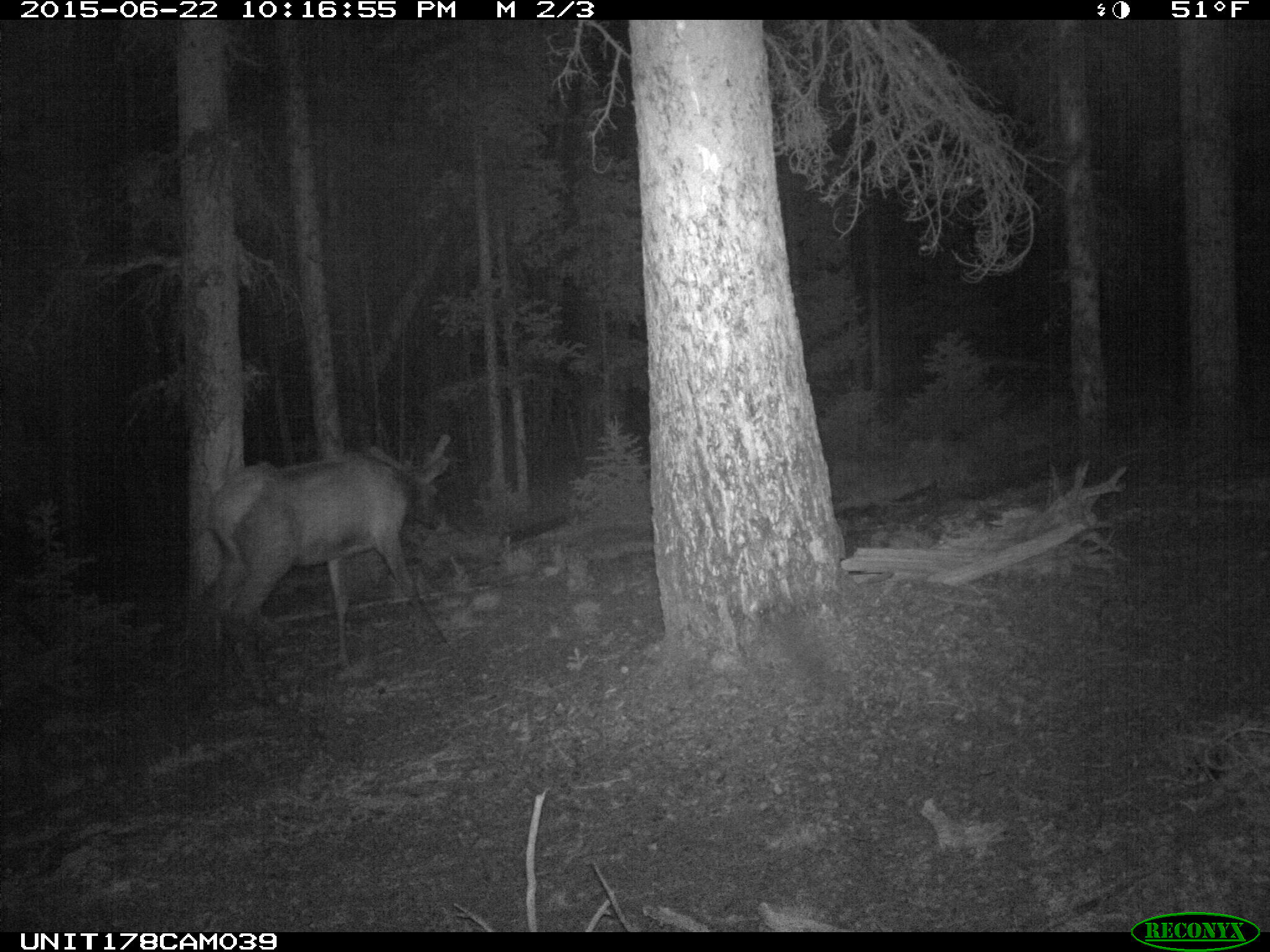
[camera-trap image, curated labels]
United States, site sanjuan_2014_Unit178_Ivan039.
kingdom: Animalia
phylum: Chordata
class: Mammalia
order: Artiodactyla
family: Cervidae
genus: Cervus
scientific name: Cervus elaphus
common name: red deer